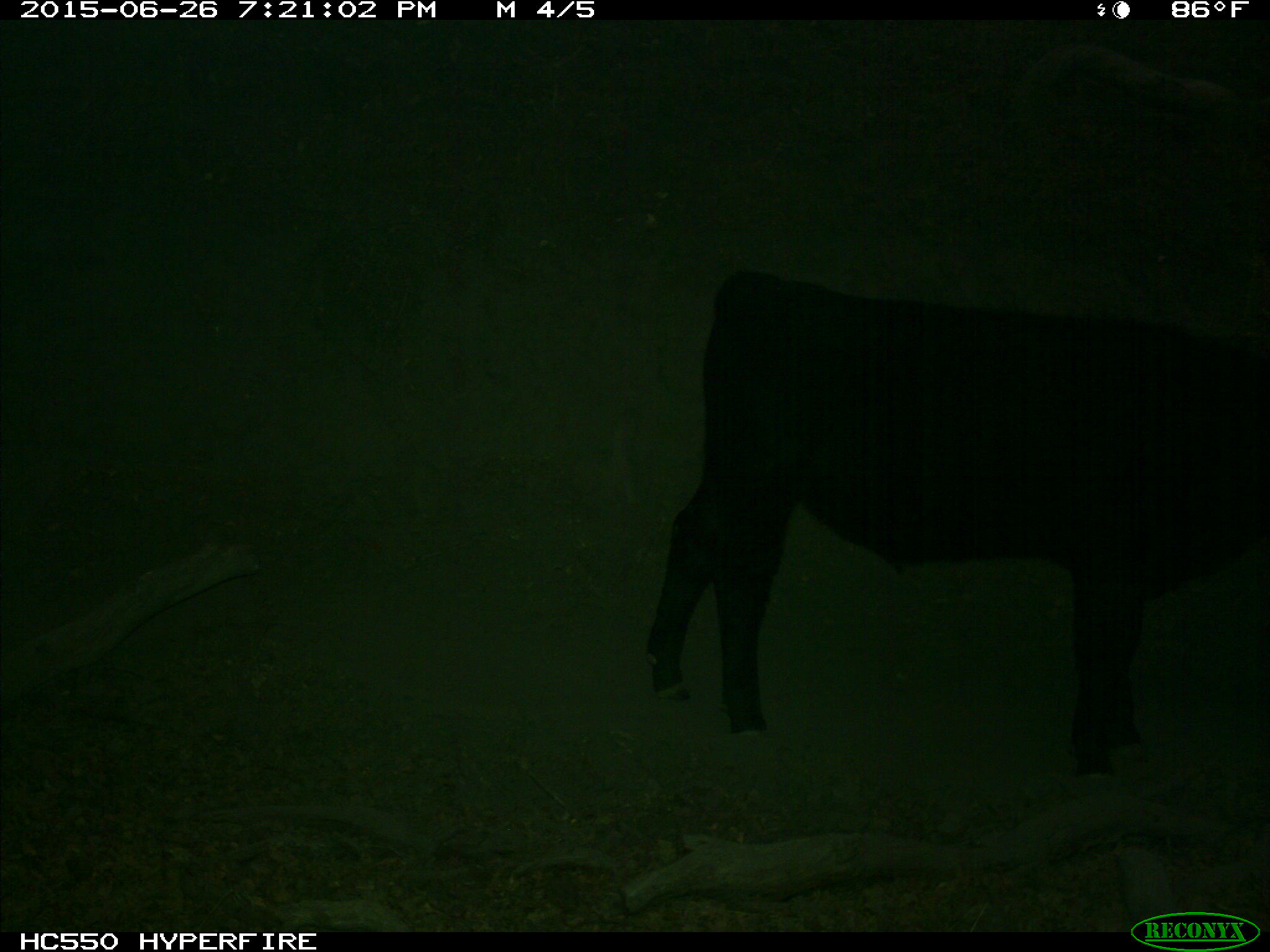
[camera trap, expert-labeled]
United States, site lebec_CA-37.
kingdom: Animalia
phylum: Chordata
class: Mammalia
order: Artiodactyla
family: Bovidae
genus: Bos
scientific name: Bos taurus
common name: domestic cow